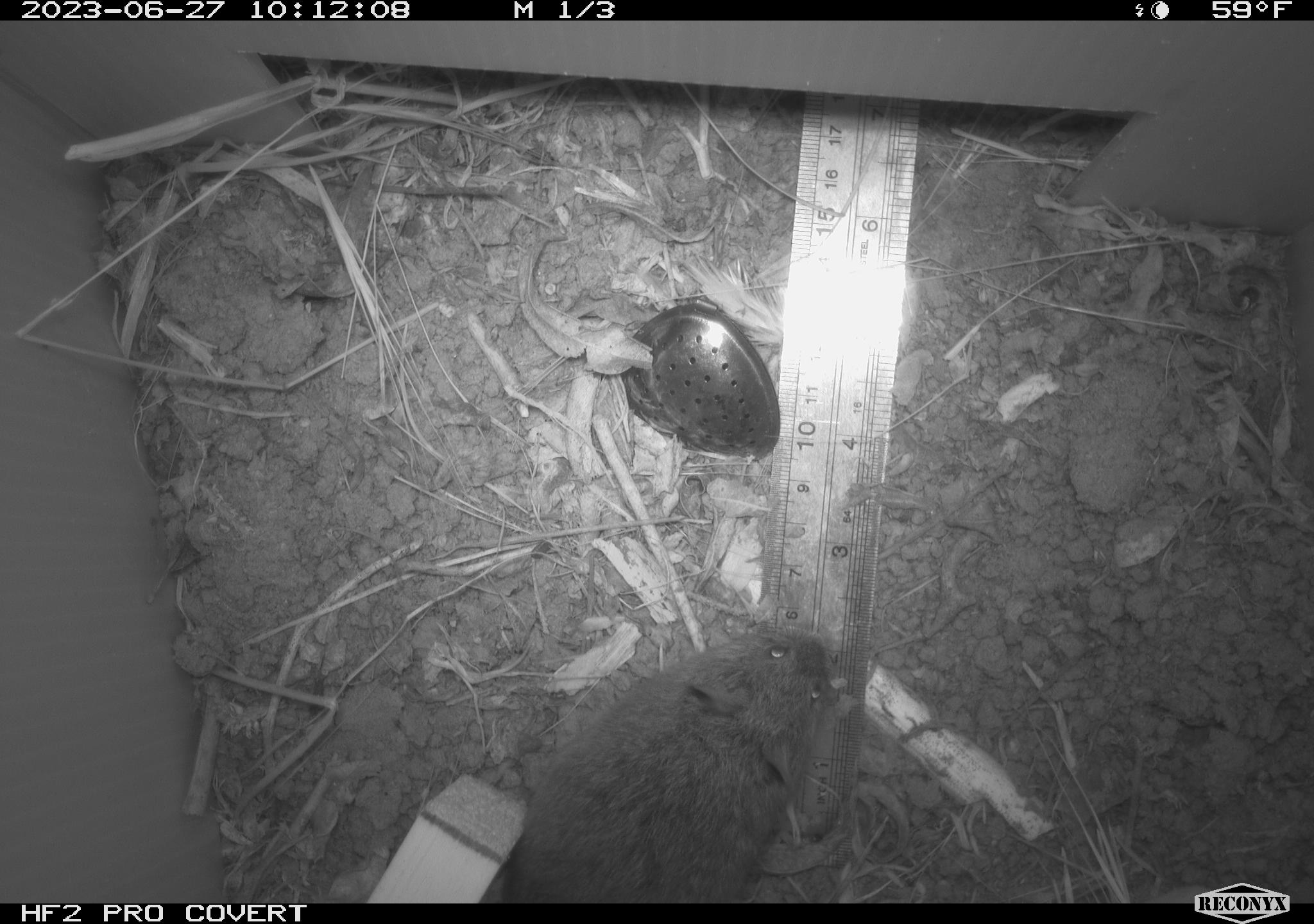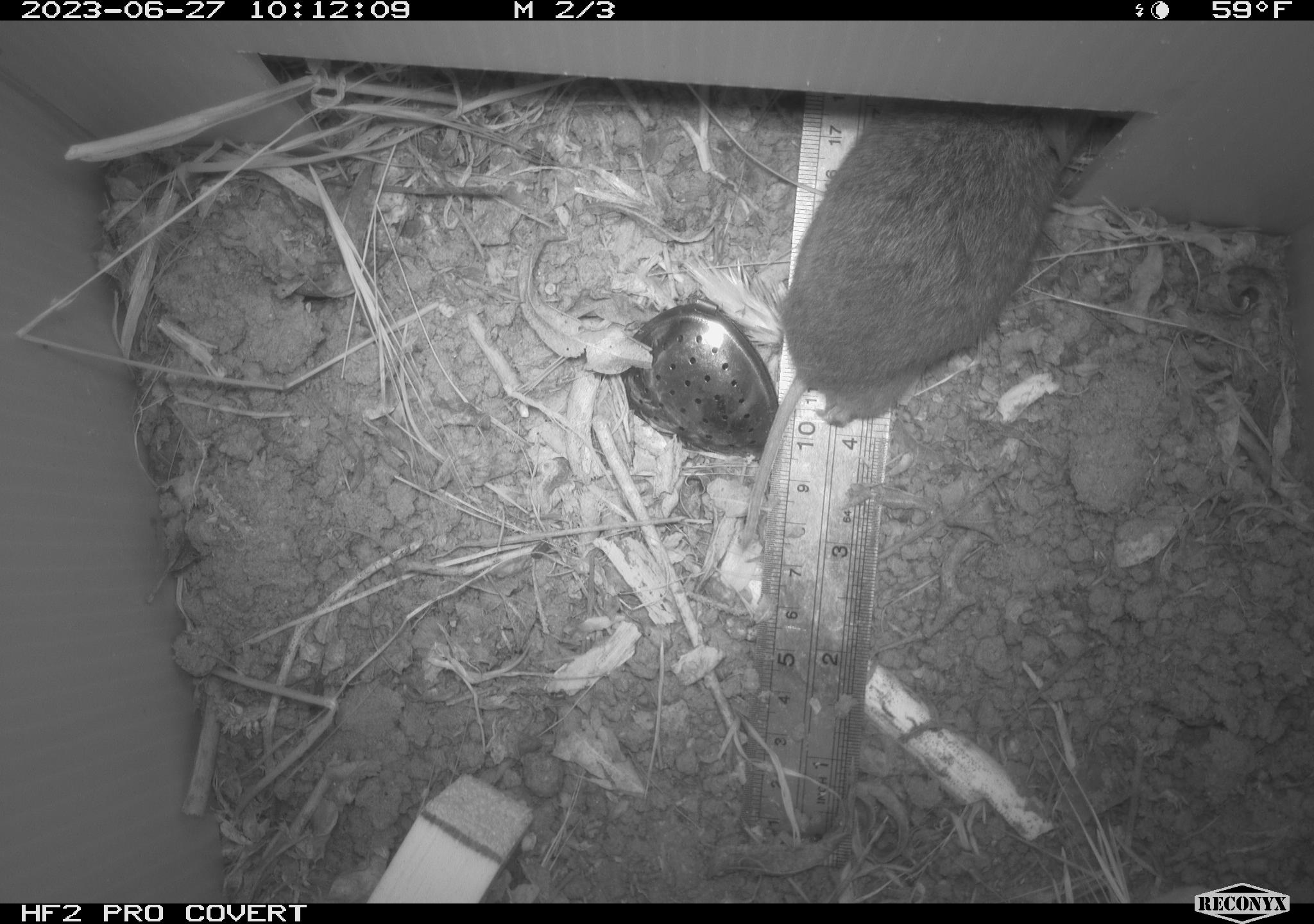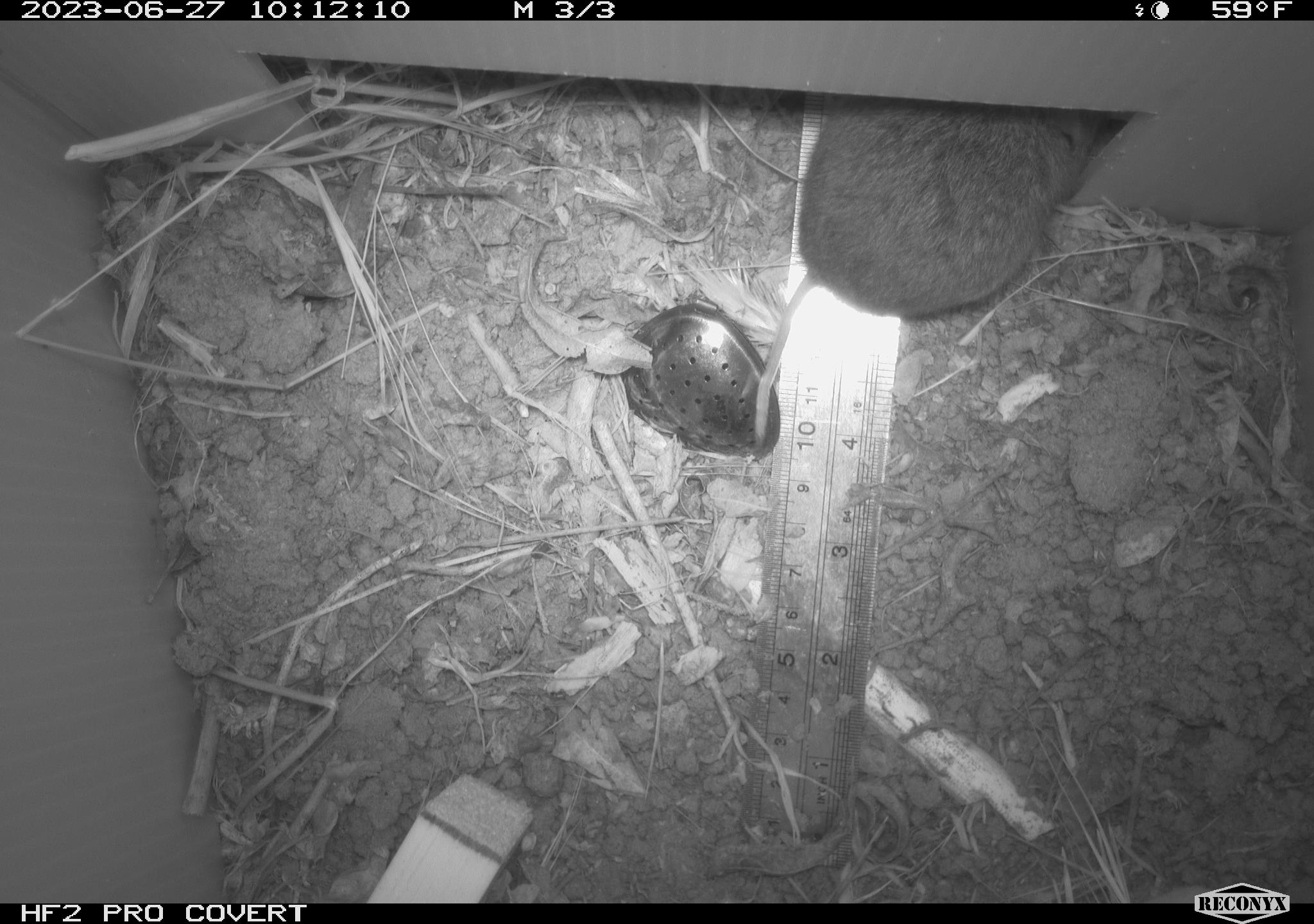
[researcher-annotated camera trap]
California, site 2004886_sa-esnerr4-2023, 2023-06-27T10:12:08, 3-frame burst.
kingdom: Animalia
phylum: Chordata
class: Mammalia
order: Rodentia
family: Cricetidae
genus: Microtus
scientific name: Microtus californicus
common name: california vole